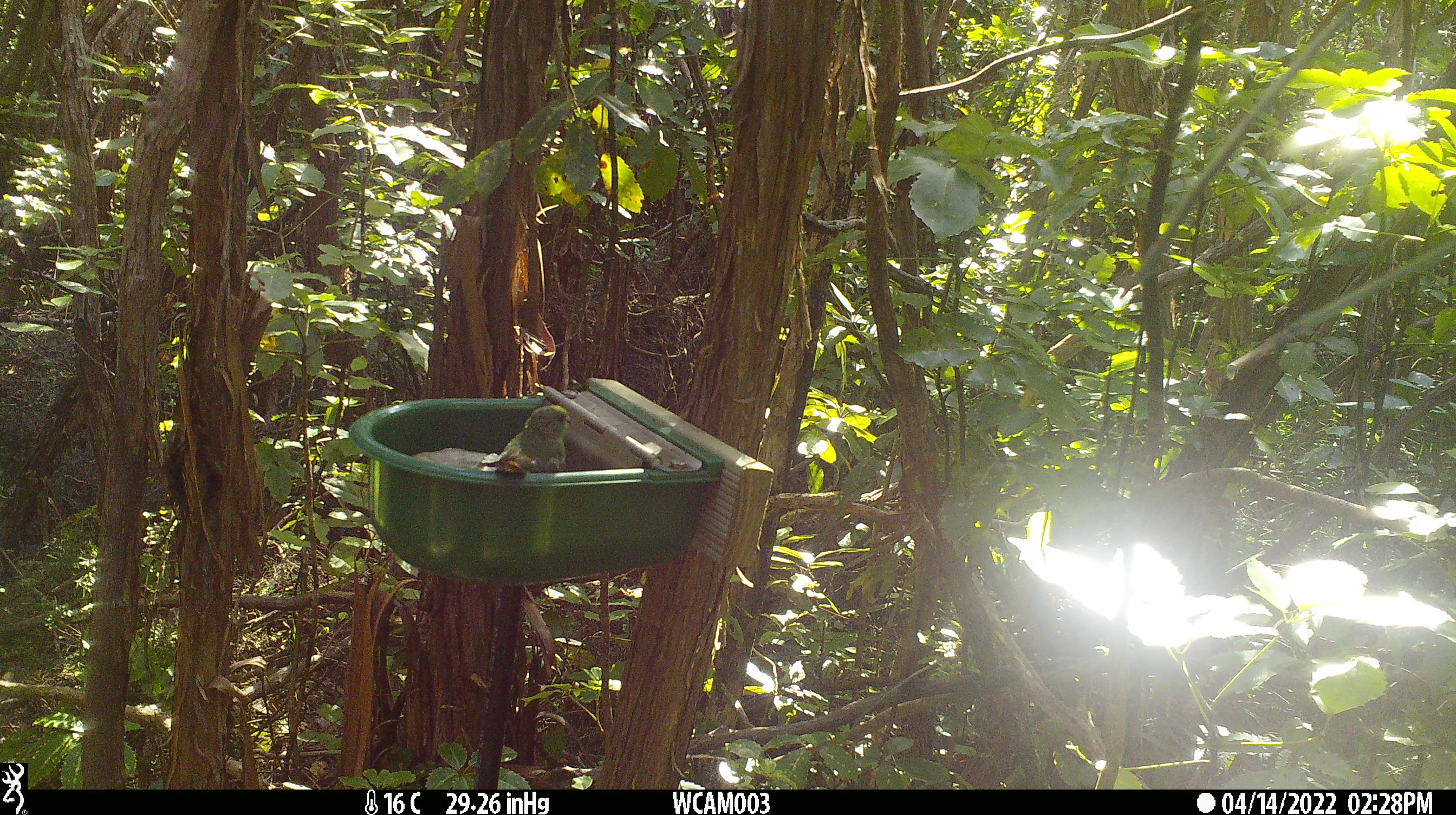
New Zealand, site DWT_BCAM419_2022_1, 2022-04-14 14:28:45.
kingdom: Animalia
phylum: Chordata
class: Aves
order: Psittaciformes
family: Psittaculidae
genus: Cyanoramphus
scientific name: Cyanoramphus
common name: parakeet